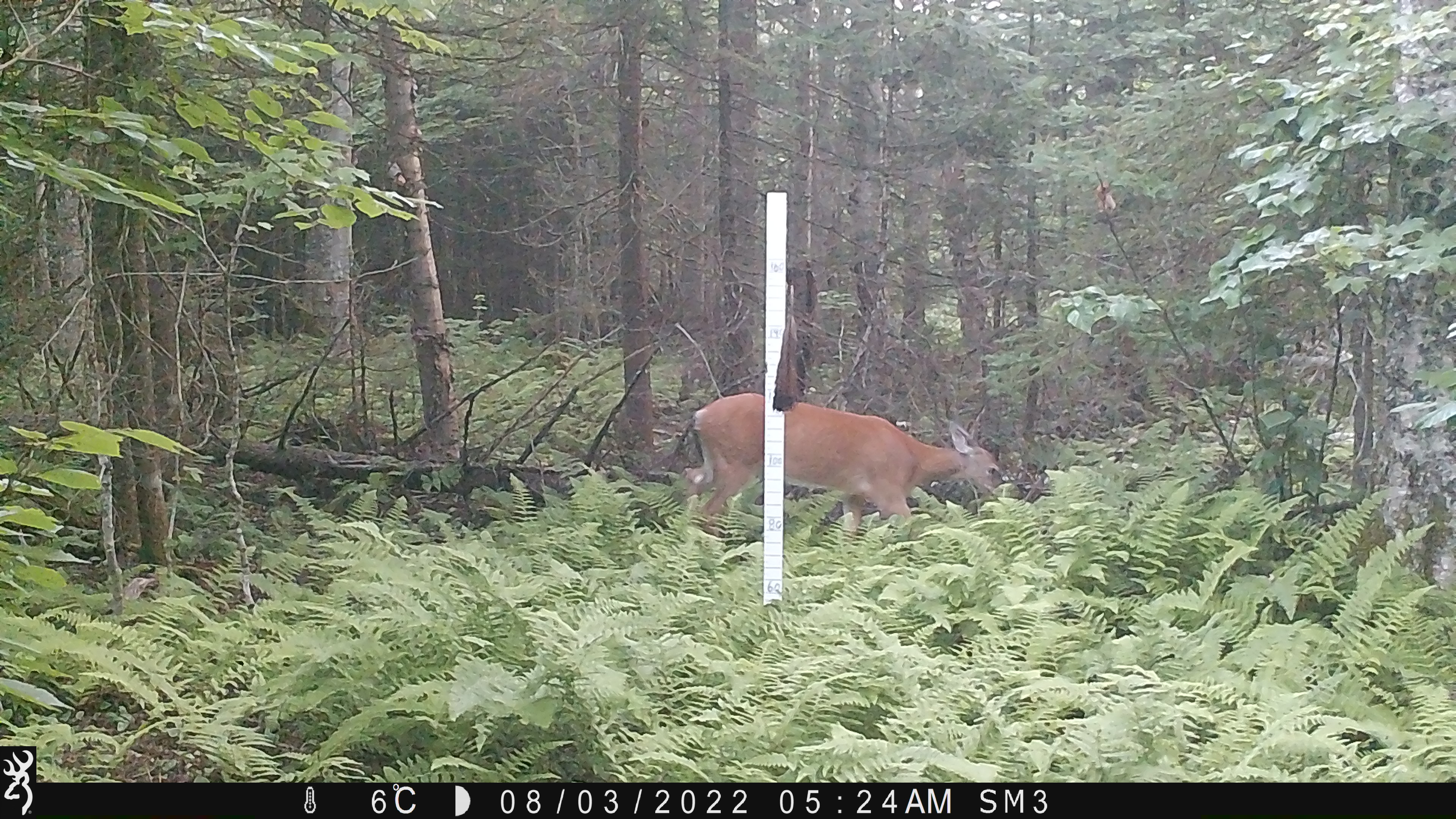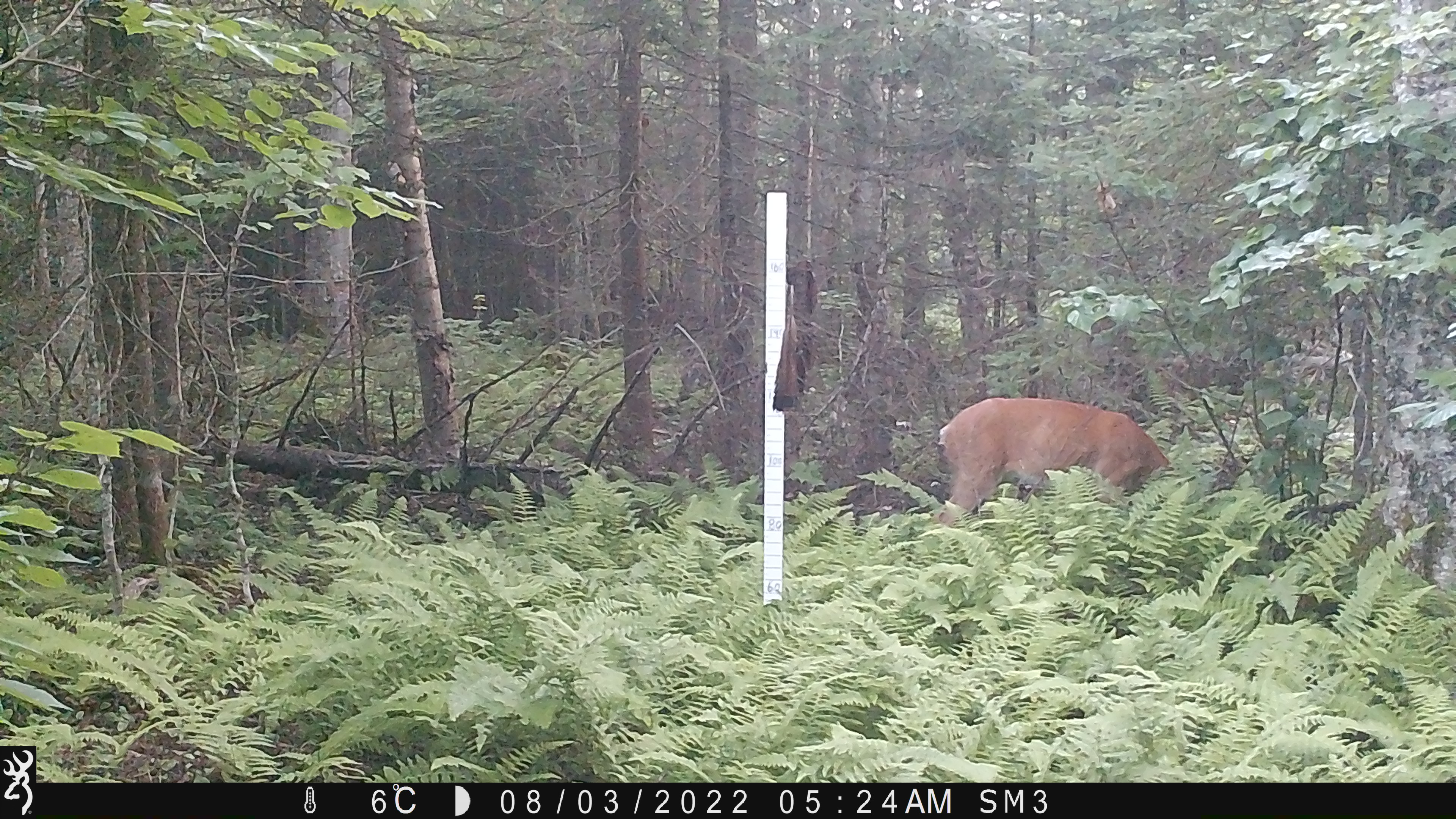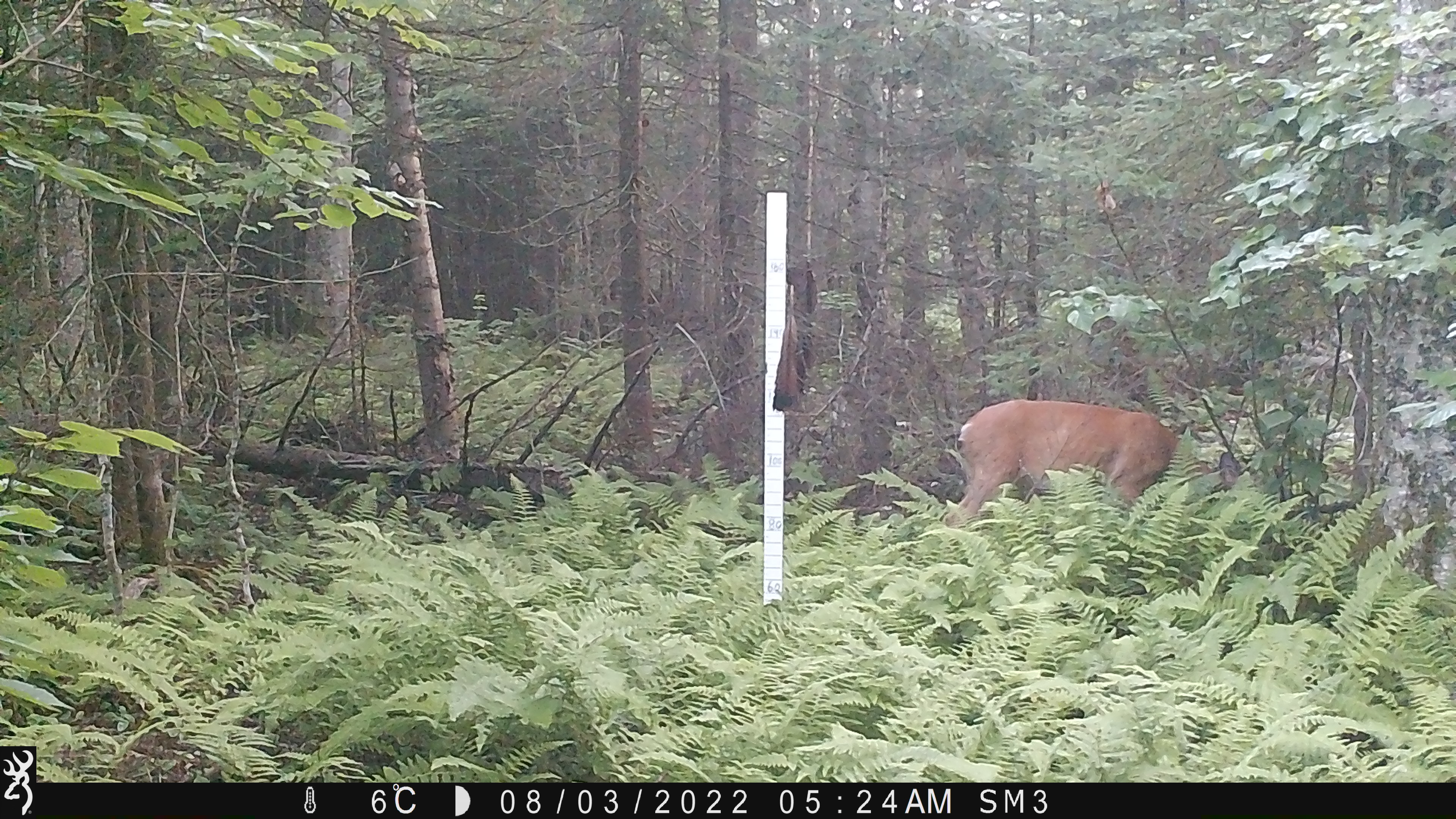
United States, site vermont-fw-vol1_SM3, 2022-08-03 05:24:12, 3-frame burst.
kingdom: Animalia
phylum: Chordata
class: Mammalia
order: Artiodactyla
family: Cervidae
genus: Odocoileus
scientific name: Odocoileus virginianus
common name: white-tailed deer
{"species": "white-tailed deer (Odocoileus virginianus)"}